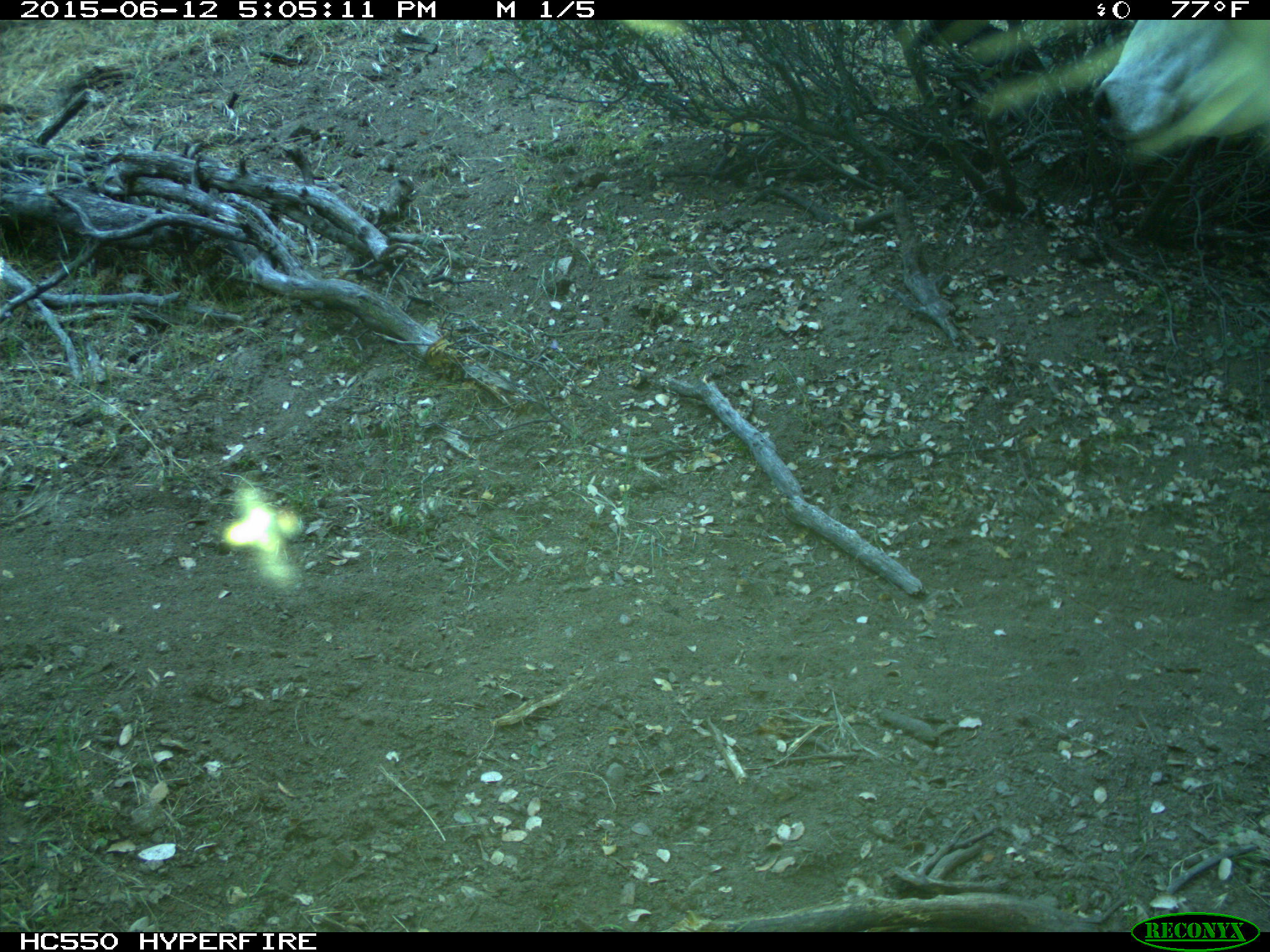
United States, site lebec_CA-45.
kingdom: Animalia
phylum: Chordata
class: Mammalia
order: Artiodactyla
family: Bovidae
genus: Bos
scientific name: Bos taurus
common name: domestic cow